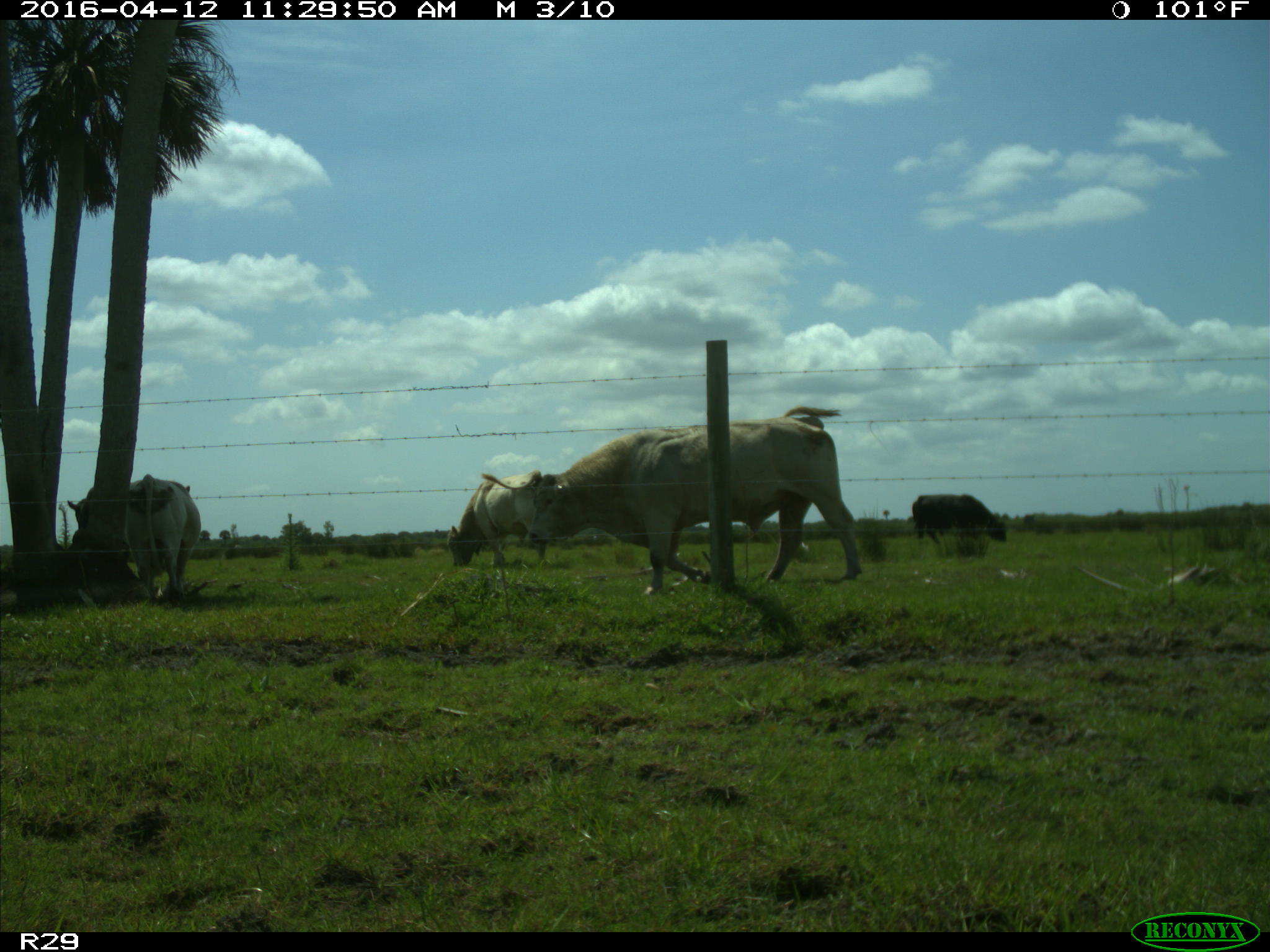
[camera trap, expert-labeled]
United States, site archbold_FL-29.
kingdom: Animalia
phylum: Chordata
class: Mammalia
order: Artiodactyla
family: Bovidae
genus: Bos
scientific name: Bos taurus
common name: domestic cow